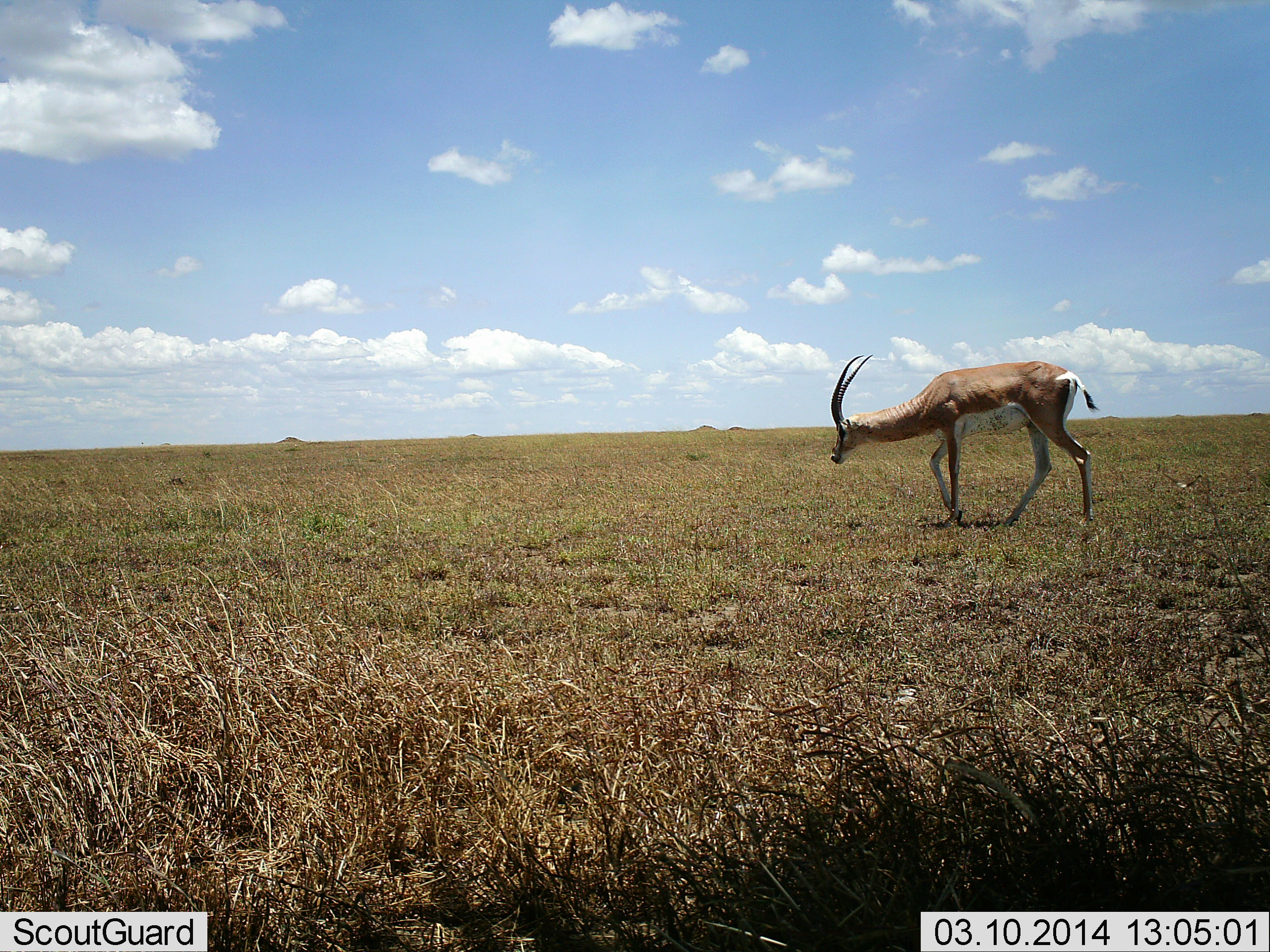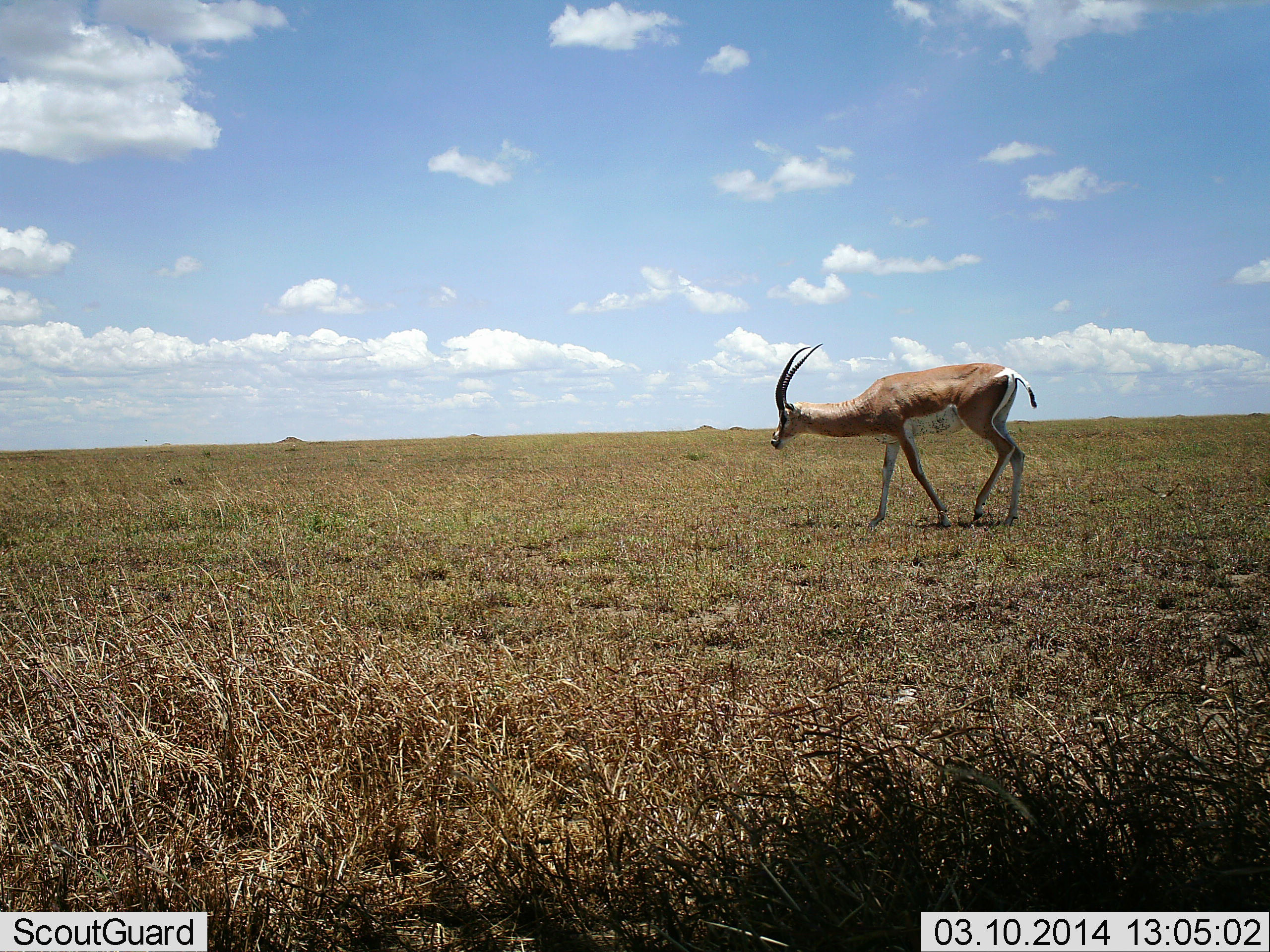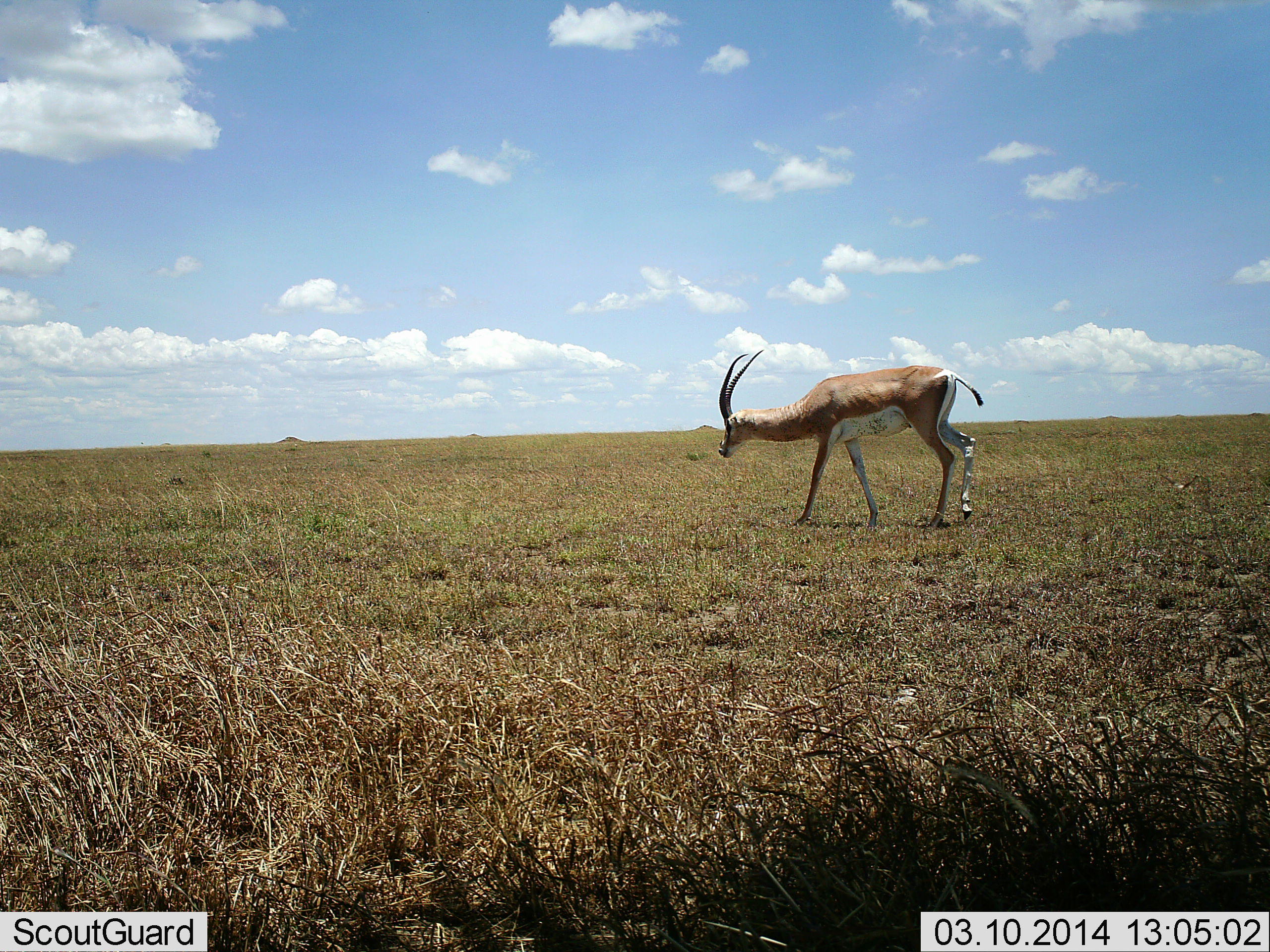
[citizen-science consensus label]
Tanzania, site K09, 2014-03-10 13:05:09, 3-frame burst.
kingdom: Animalia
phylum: Chordata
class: Mammalia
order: Artiodactyla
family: Bovidae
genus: Nanger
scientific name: Nanger granti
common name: grant's gazelle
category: gazellegrants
Gazellegrants (grant's gazelle) (Nanger granti), count 1. Behavior (volunteer vote fractions): standing 20%, resting 0%, moving 100%, interacting 0%. Young present (vote fraction): 0%. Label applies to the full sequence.